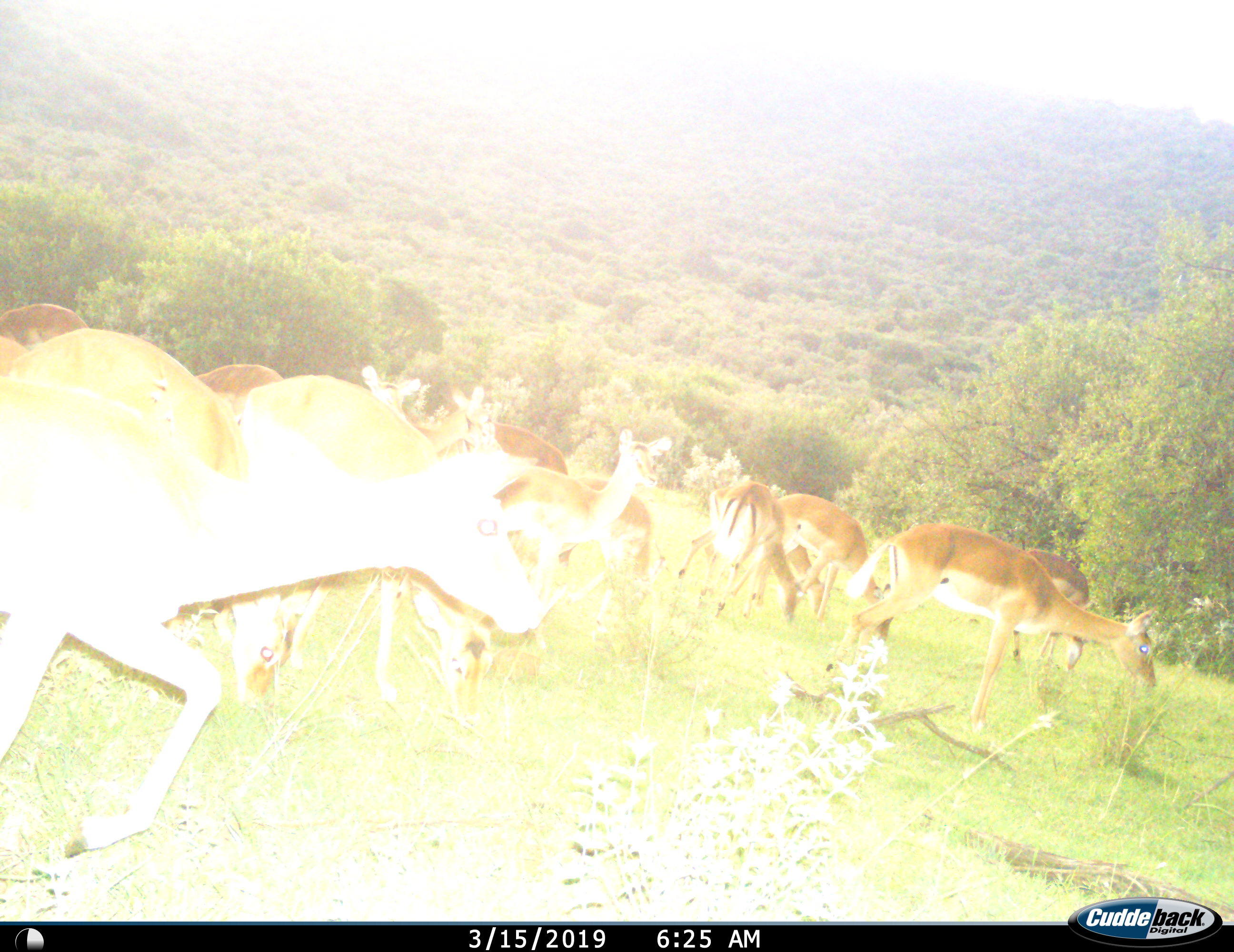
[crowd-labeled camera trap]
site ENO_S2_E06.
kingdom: Animalia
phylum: Chordata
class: Mammalia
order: Artiodactyla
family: Bovidae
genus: Aepyceros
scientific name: Aepyceros melampus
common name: impala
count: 11-50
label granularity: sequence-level